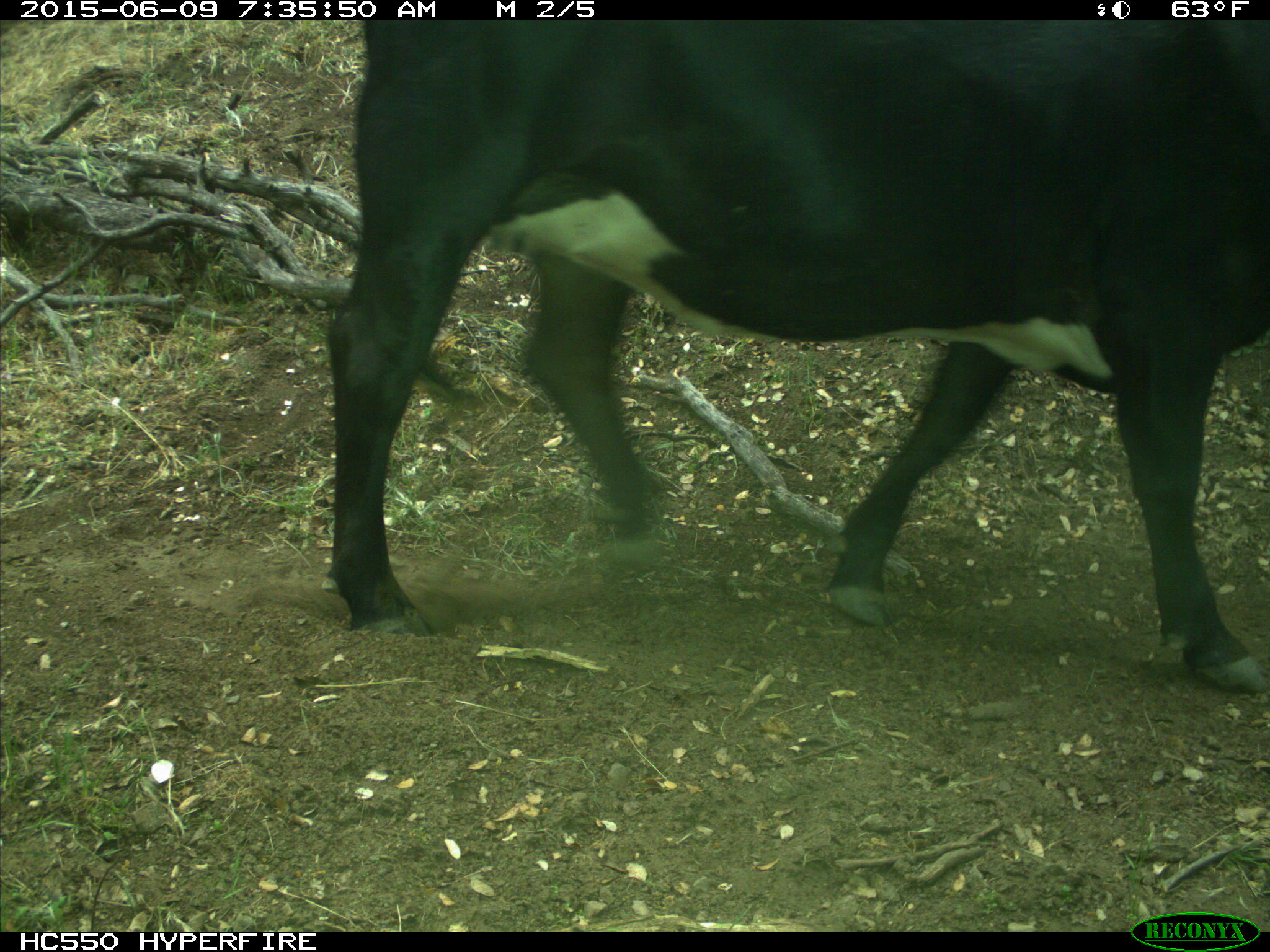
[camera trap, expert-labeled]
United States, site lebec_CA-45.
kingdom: Animalia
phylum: Chordata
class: Mammalia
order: Artiodactyla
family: Bovidae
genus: Bos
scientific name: Bos taurus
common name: domestic cow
Bos taurus (domestic cow).